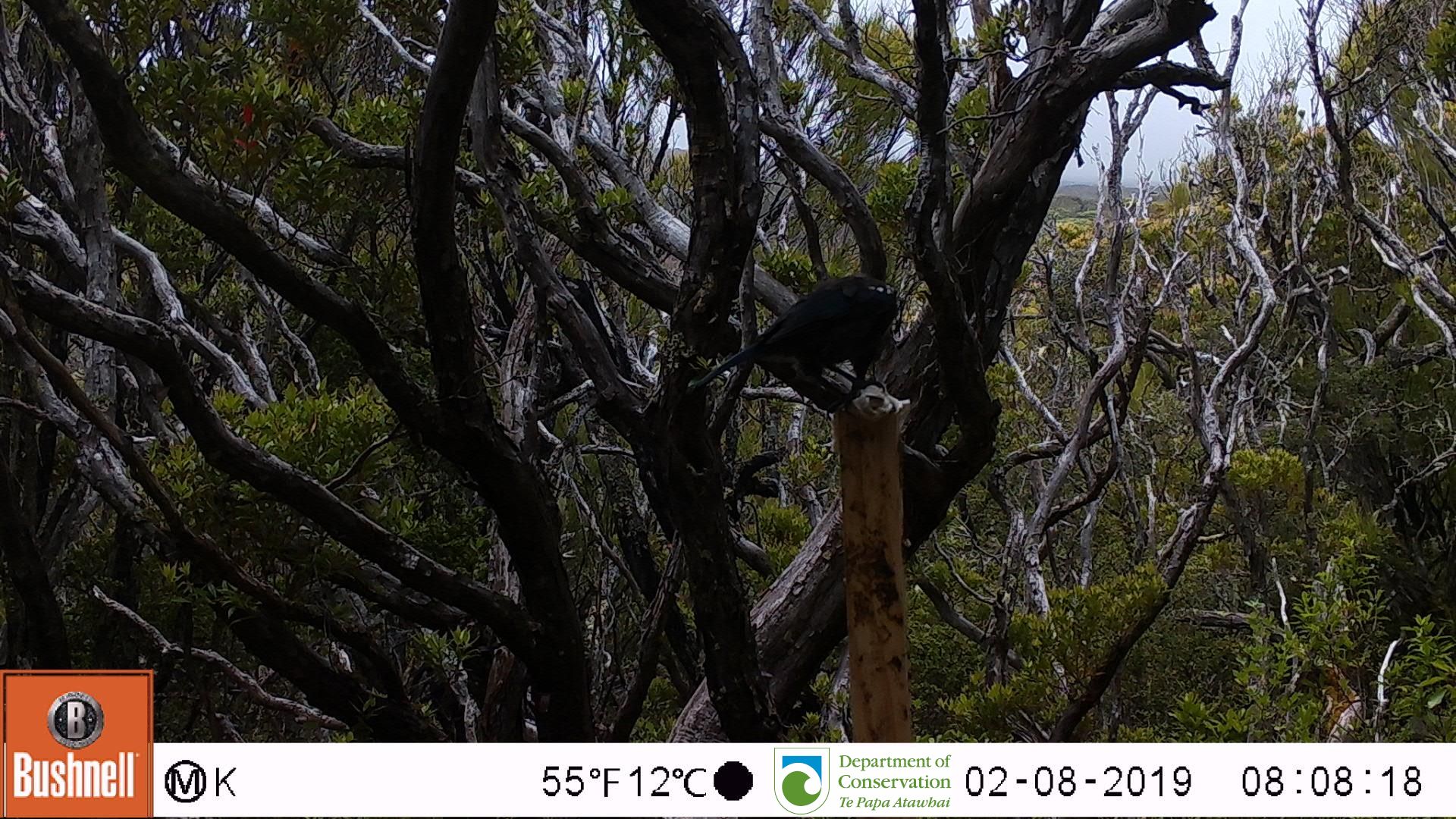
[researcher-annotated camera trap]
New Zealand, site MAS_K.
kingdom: Animalia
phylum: Chordata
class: Aves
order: Passeriformes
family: Meliphagidae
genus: Prosthemadera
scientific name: Prosthemadera novaeseelandiae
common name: tui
Tui (Prosthemadera novaeseelandiae).